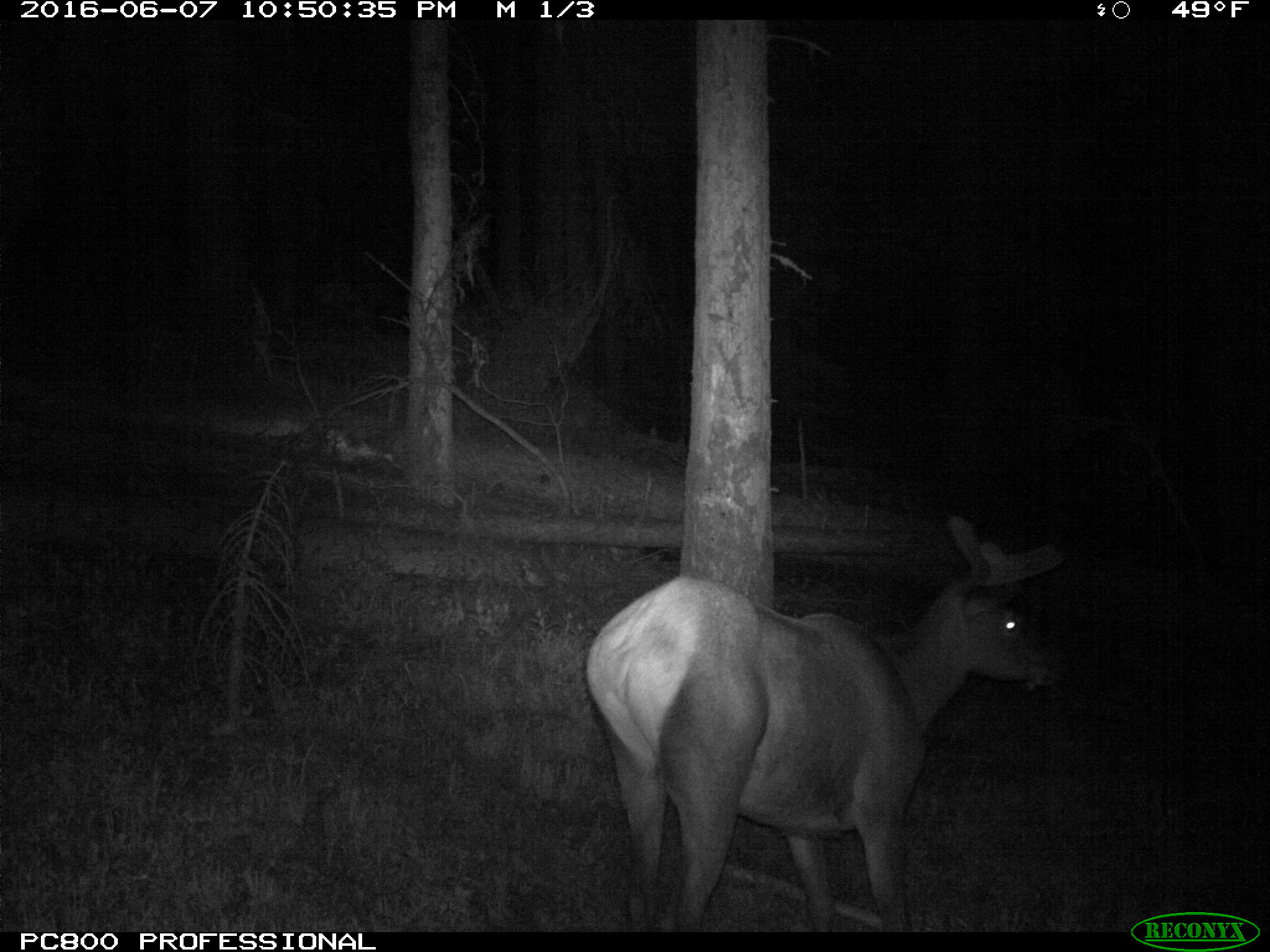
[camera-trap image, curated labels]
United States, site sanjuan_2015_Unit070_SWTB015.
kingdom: Animalia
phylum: Chordata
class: Mammalia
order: Artiodactyla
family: Cervidae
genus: Cervus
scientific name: Cervus elaphus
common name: red deer